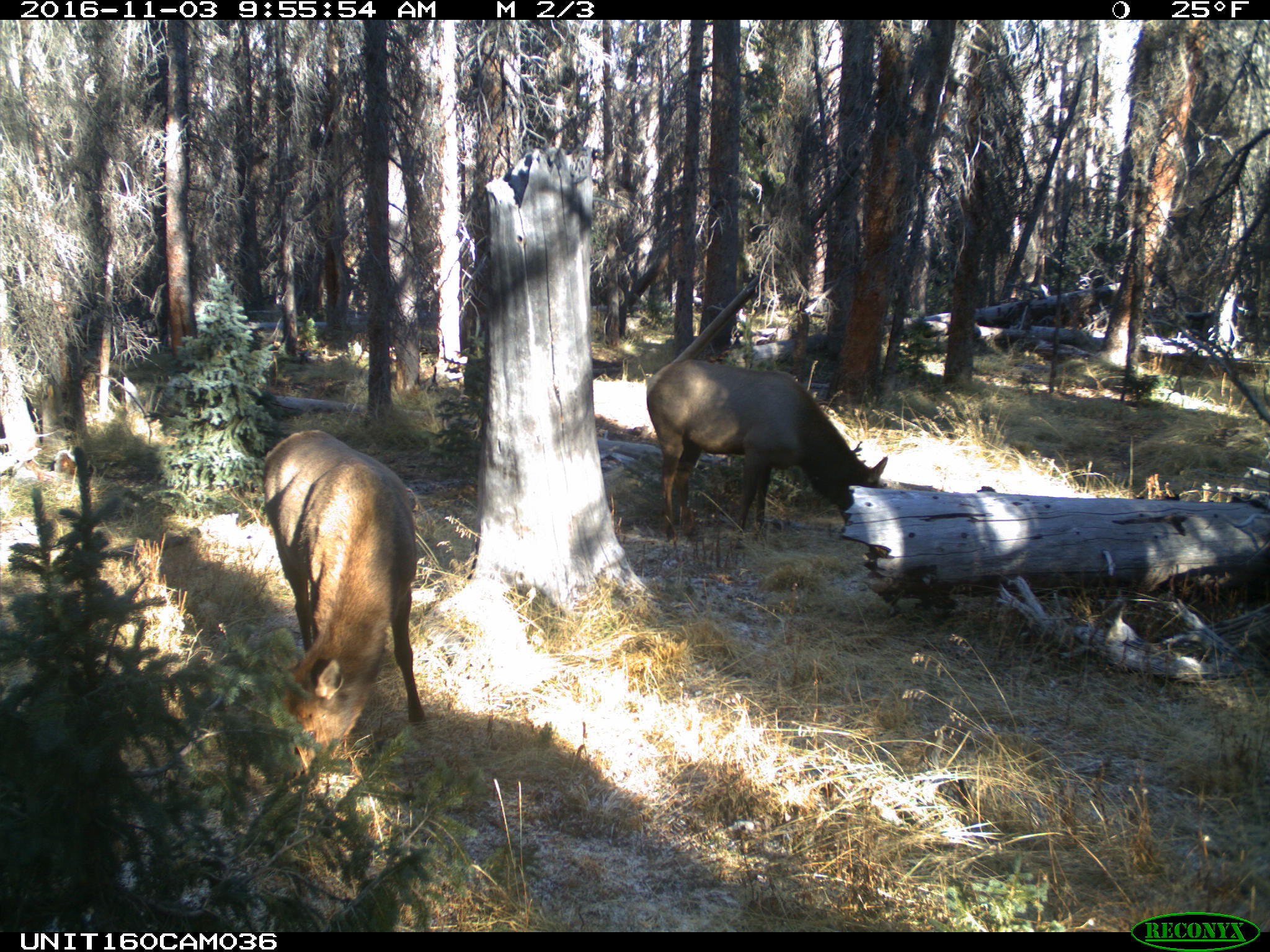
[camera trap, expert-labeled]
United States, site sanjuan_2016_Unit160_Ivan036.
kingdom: Animalia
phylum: Chordata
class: Mammalia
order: Artiodactyla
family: Cervidae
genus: Cervus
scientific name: Cervus elaphus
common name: red deer